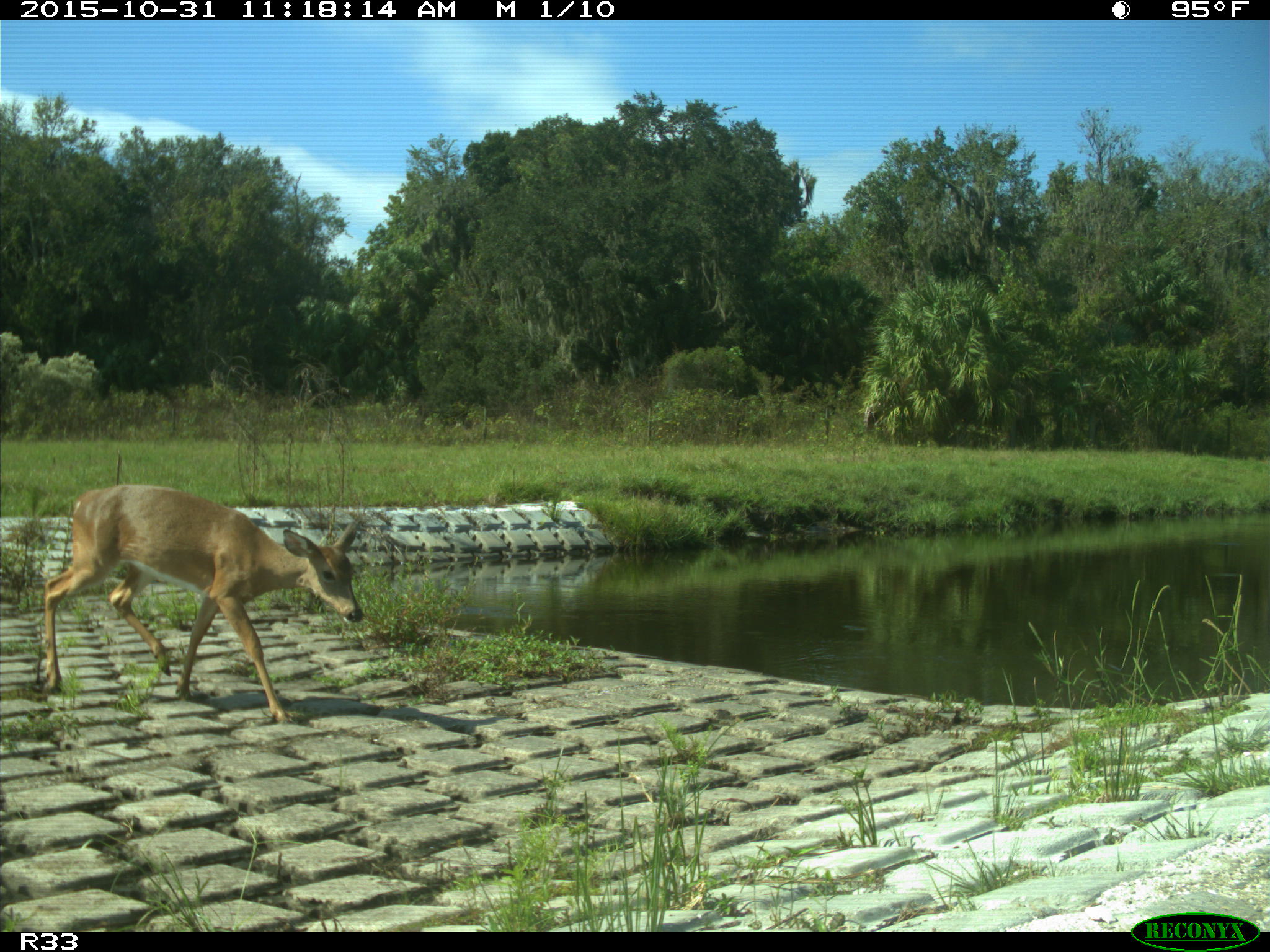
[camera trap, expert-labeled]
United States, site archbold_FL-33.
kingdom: Animalia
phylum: Chordata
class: Mammalia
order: Artiodactyla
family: Cervidae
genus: Odocoileus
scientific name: Odocoileus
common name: deer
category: unidentified deer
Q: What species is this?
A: Unidentified deer (deer) (Odocoileus).